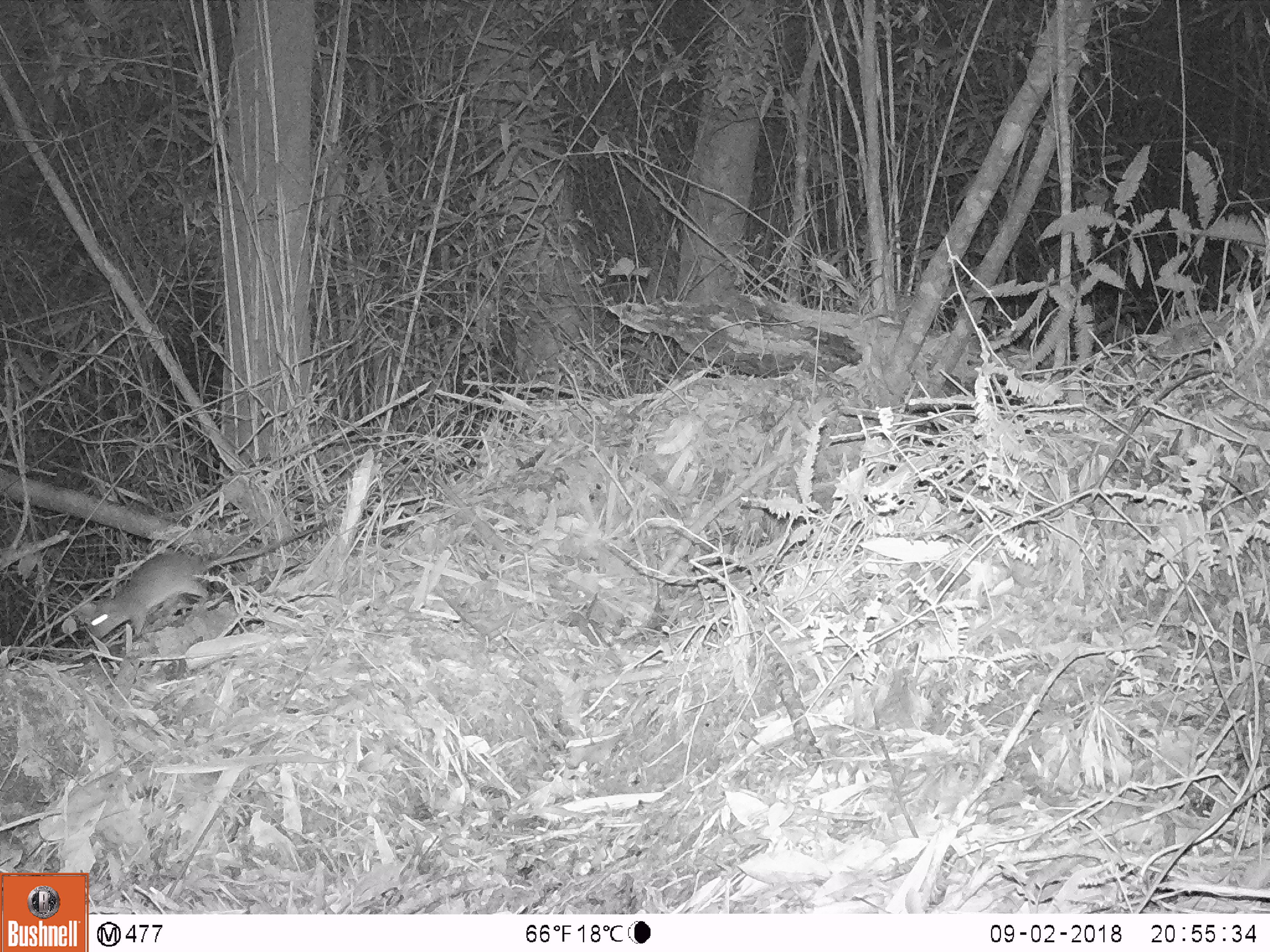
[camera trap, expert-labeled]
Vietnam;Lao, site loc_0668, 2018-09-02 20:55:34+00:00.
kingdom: Animalia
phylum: Chordata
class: Mammalia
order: Rodentia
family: Muridae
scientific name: Muridae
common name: old-world mice and rats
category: unidentified murid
Unidentified murid (old-world mice and rats) (Muridae). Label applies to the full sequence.